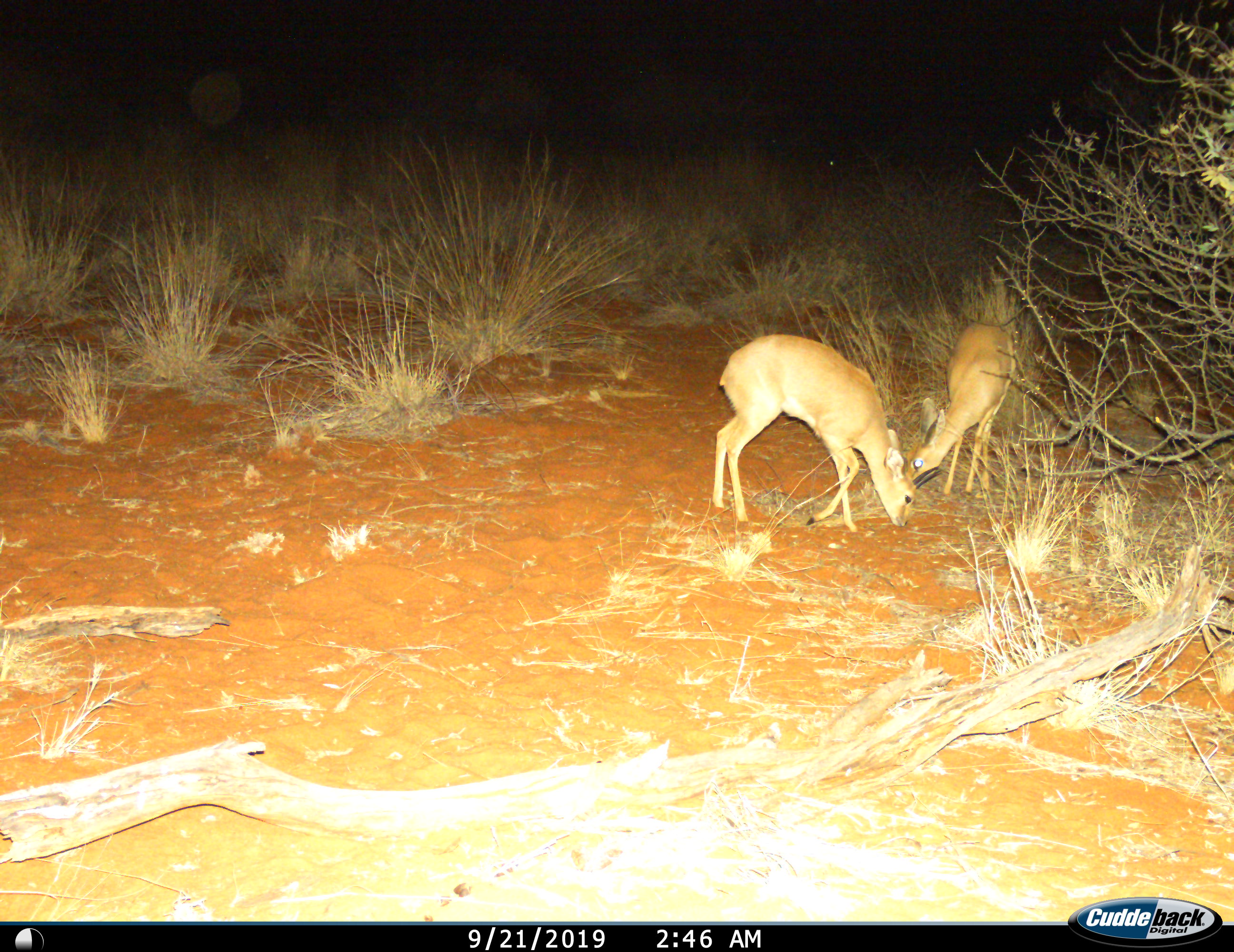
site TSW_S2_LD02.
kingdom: Animalia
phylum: Chordata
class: Mammalia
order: Artiodactyla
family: Bovidae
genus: Raphicerus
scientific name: Raphicerus campestris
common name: steenbok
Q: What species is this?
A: Steenbok (Raphicerus campestris).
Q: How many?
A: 2.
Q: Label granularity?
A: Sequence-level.